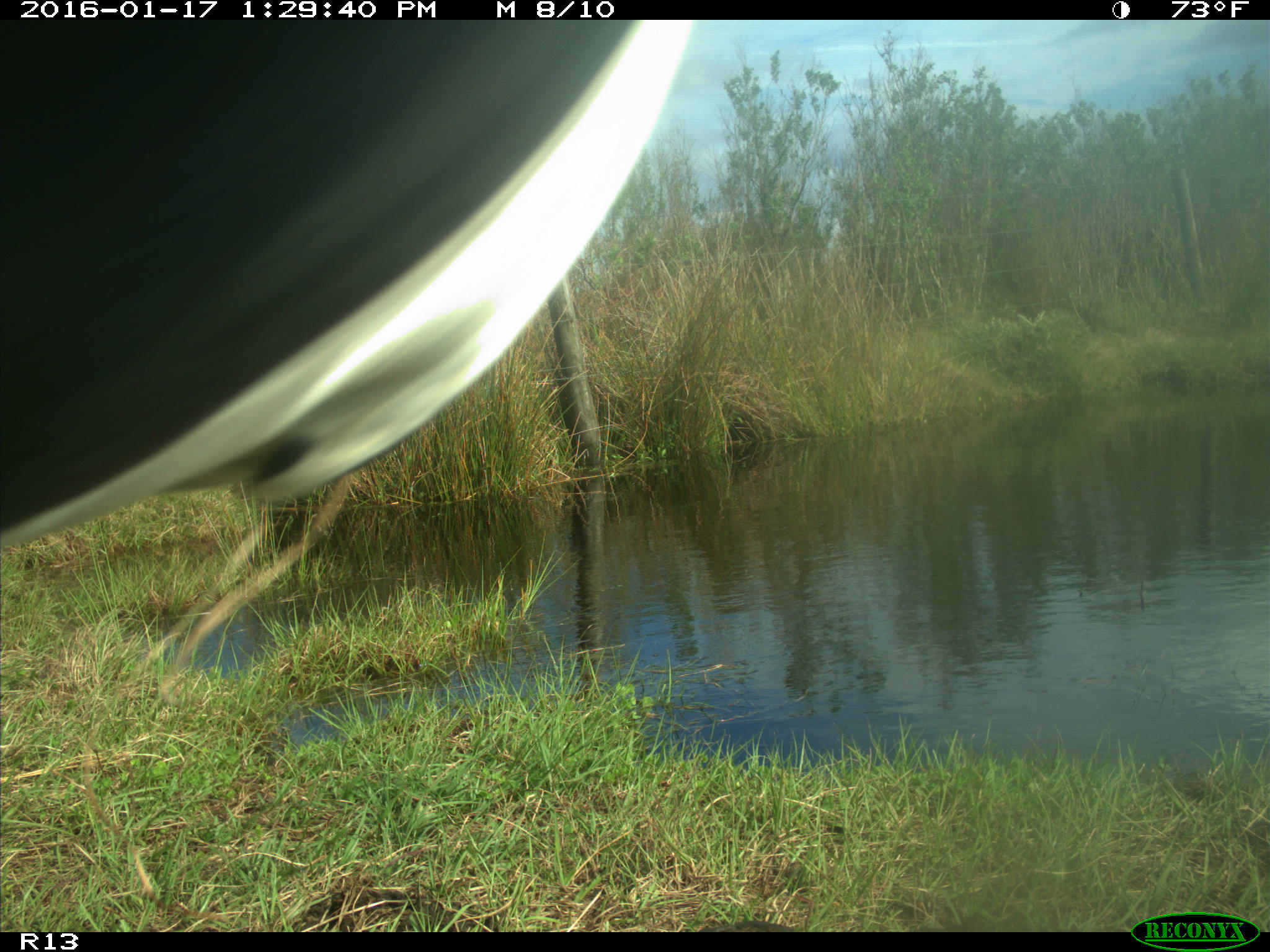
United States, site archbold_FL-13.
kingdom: Animalia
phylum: Chordata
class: Mammalia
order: Artiodactyla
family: Bovidae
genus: Bos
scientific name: Bos taurus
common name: domestic cow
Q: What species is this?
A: Bos taurus (domestic cow).